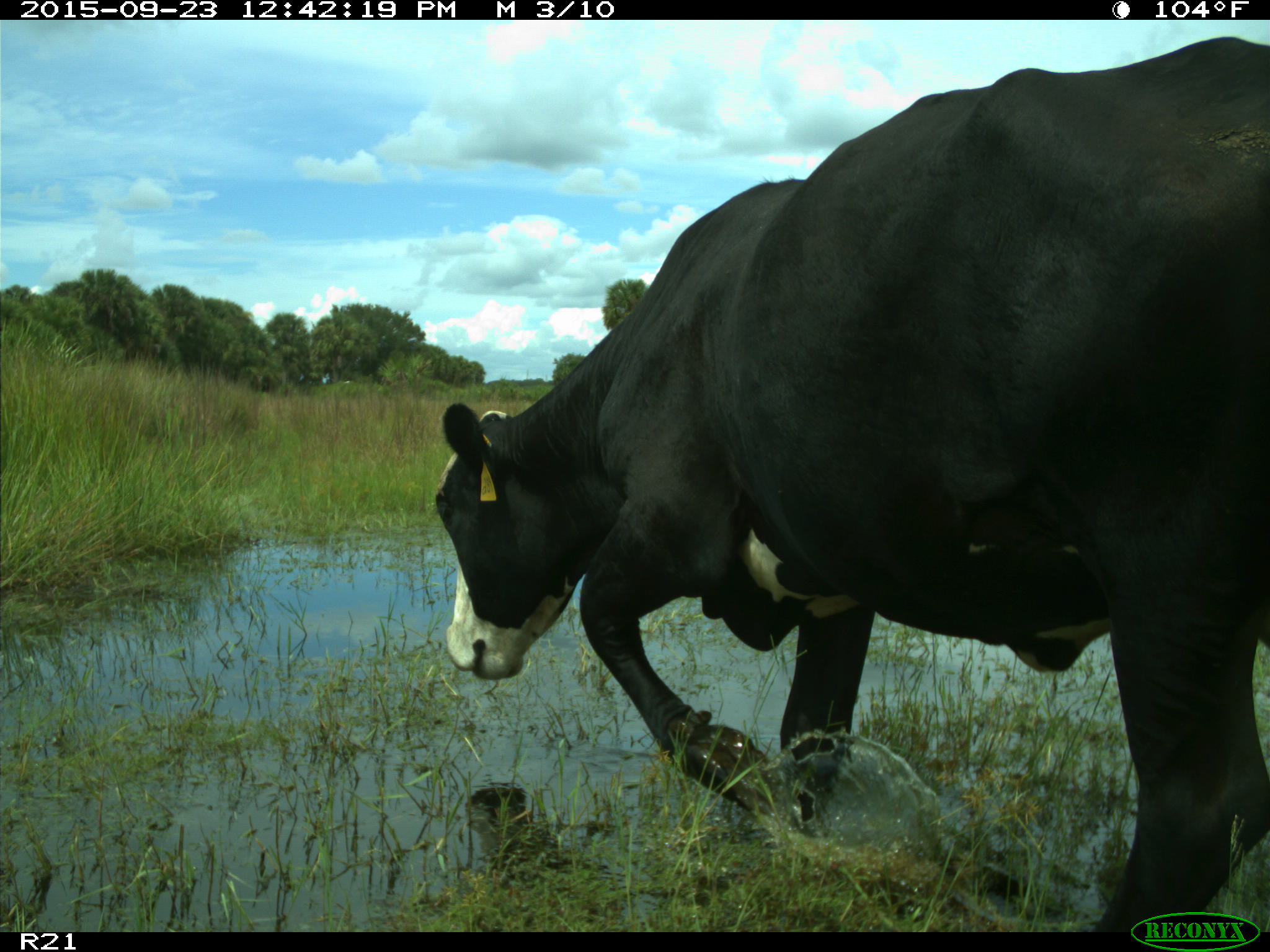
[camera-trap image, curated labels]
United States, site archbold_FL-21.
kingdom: Animalia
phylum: Chordata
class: Mammalia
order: Artiodactyla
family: Bovidae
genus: Bos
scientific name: Bos taurus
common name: domestic cow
Bos taurus (domestic cow).